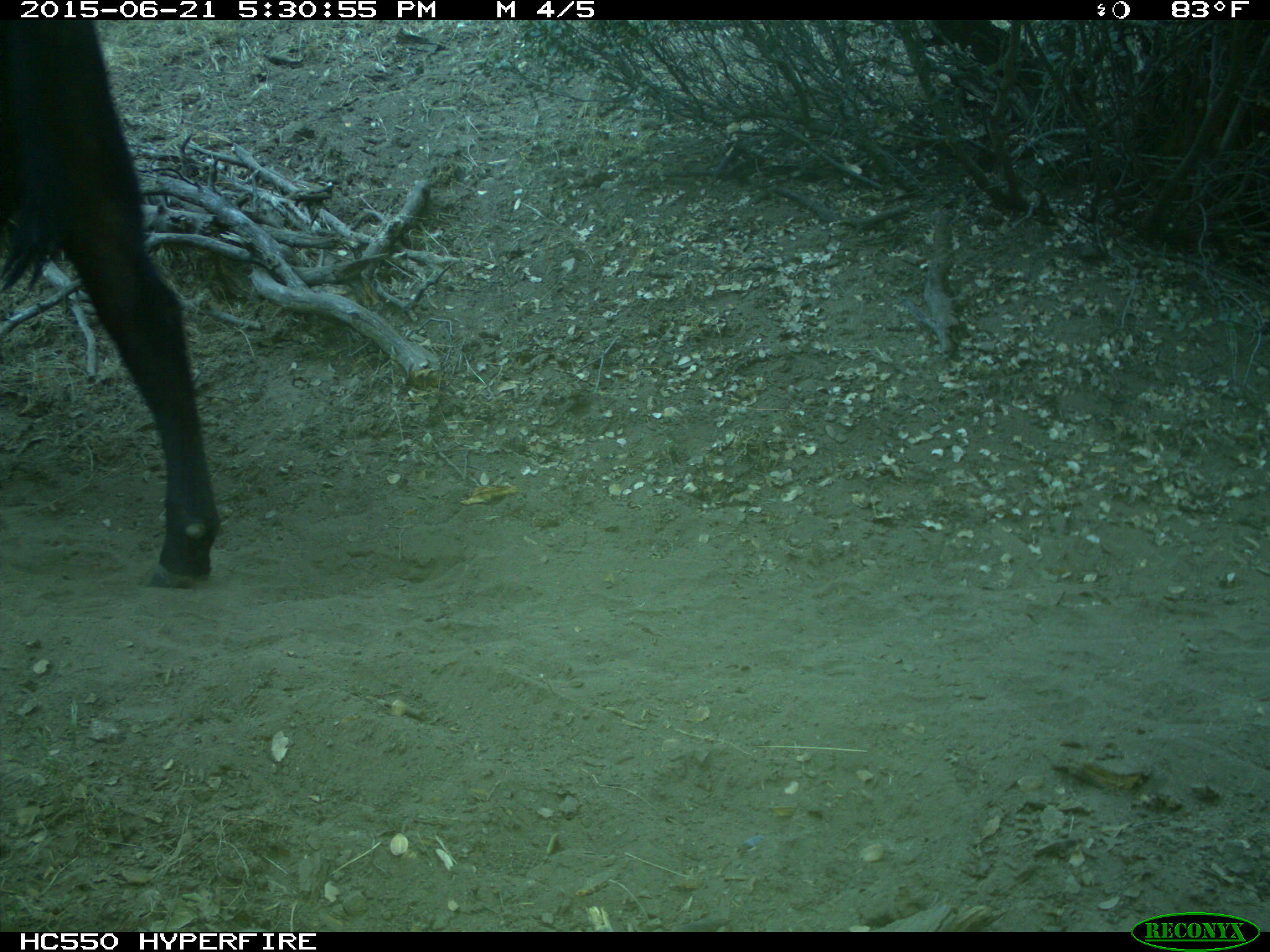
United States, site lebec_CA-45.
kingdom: Animalia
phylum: Chordata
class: Mammalia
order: Artiodactyla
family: Bovidae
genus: Bos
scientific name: Bos taurus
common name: domestic cow